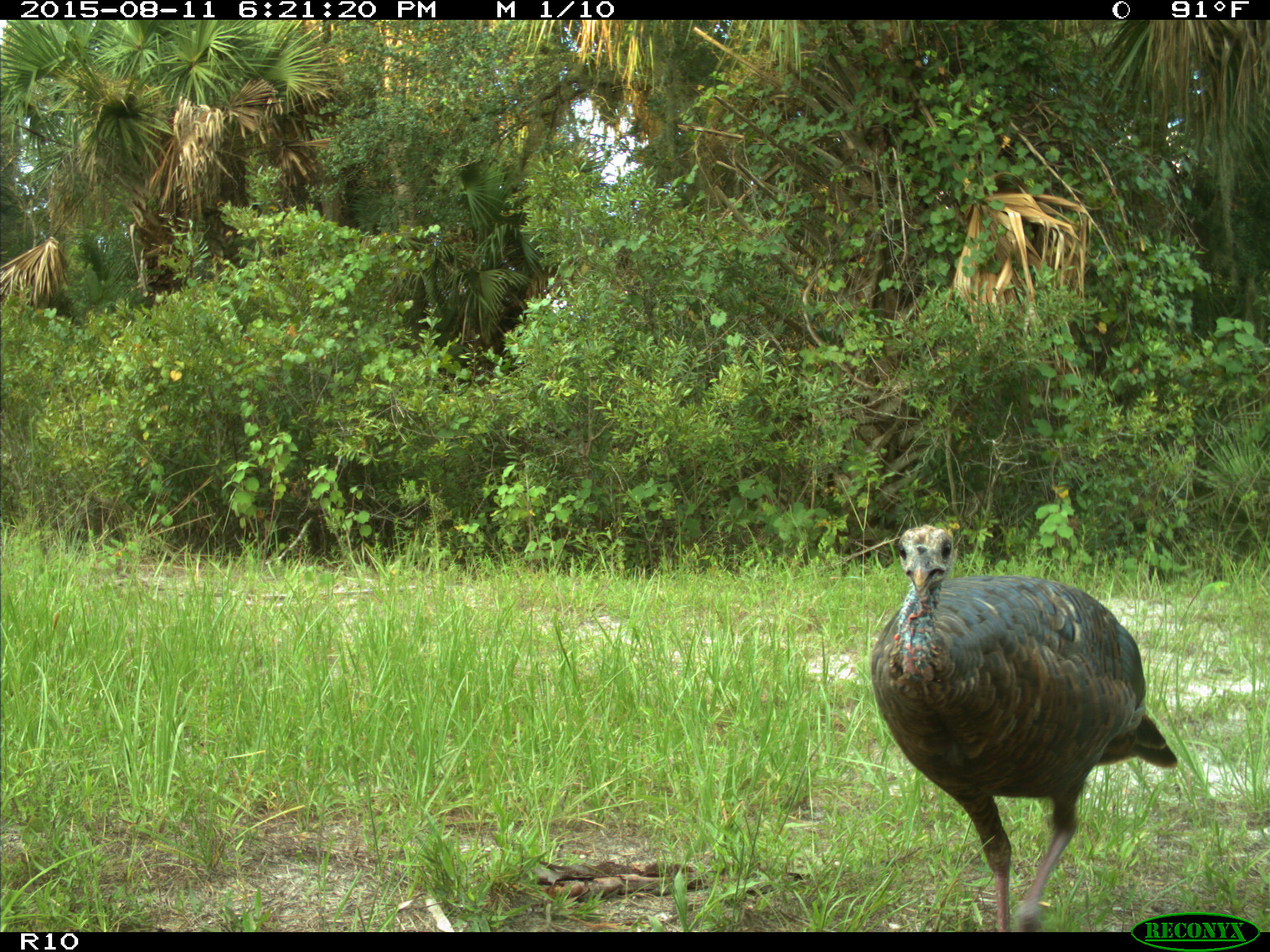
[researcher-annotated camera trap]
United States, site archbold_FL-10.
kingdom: Animalia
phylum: Chordata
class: Aves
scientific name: Aves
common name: birds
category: unidentified bird